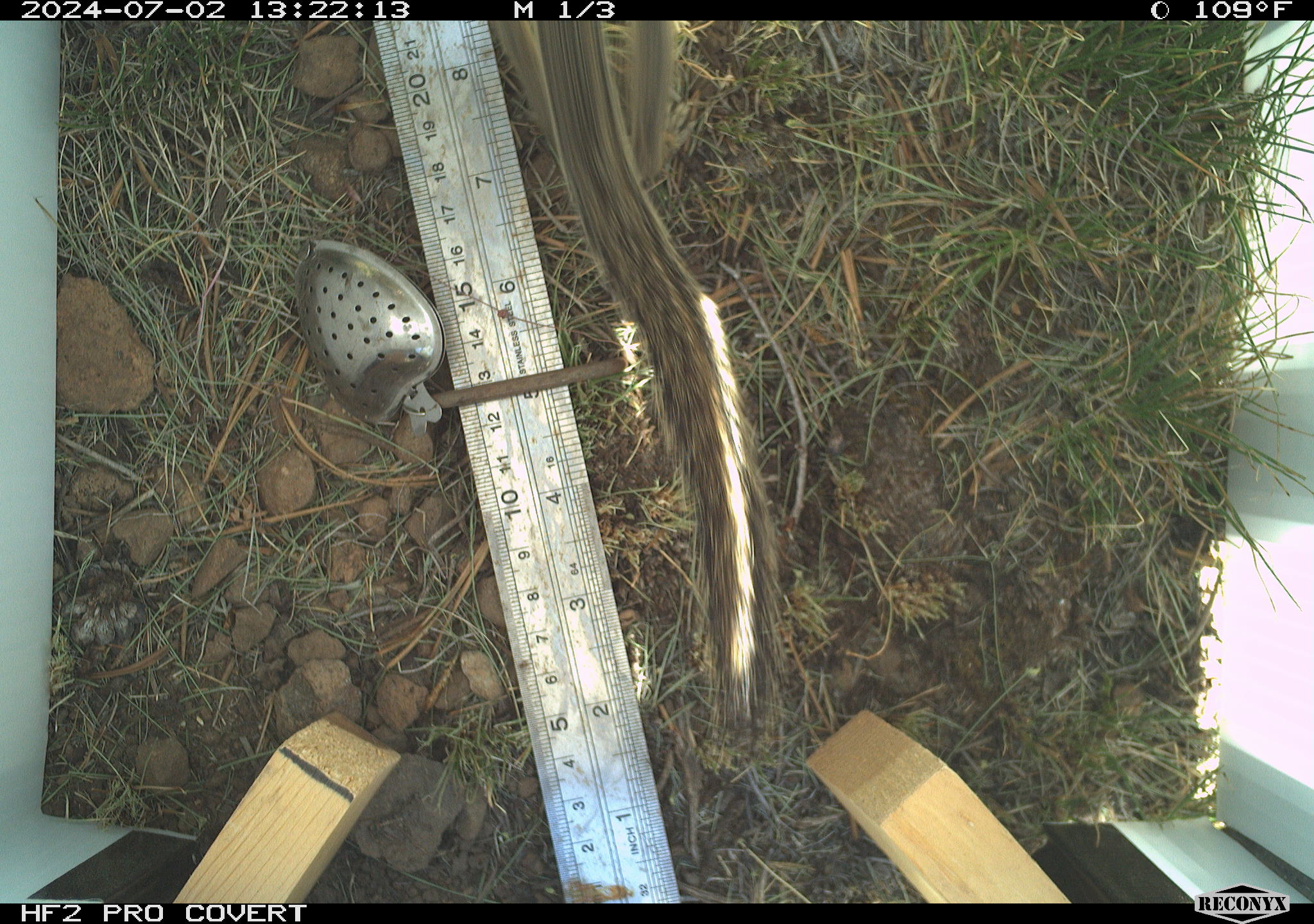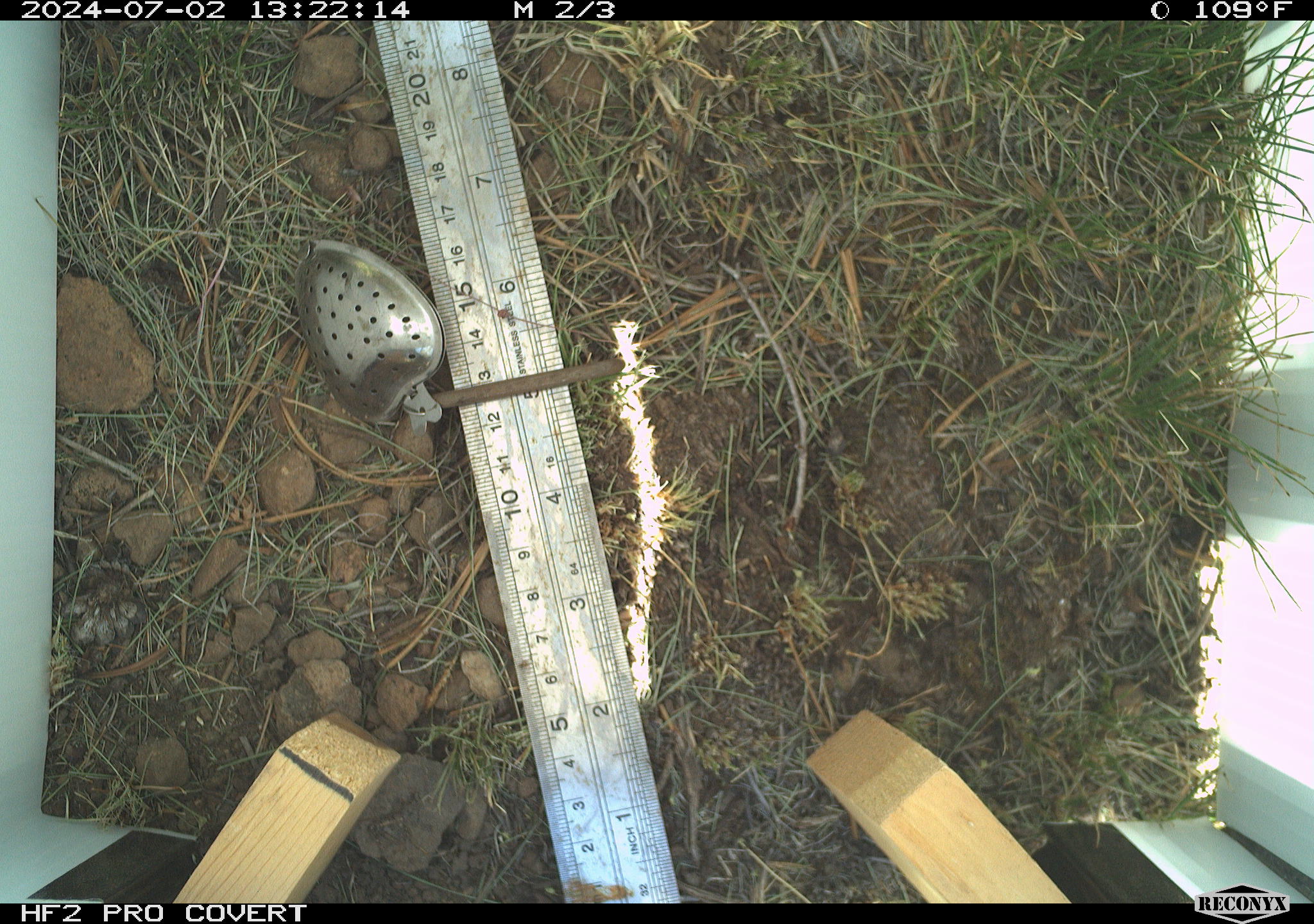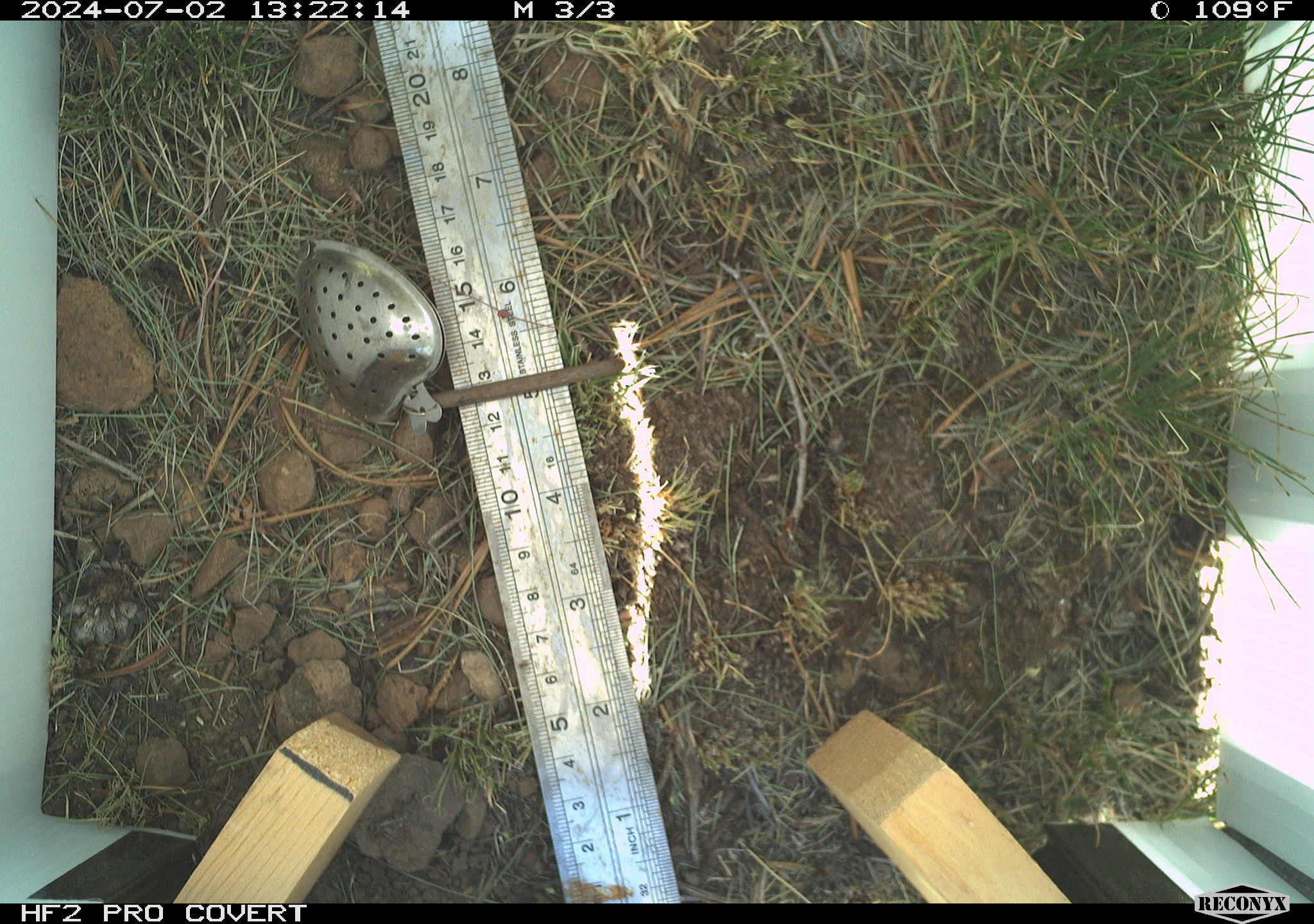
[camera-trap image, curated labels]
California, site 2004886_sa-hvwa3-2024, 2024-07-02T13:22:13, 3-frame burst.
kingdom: Animalia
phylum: Chordata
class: Mammalia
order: Rodentia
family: Sciuridae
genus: Neotamias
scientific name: Neotamias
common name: western chipmunks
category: neotamias species